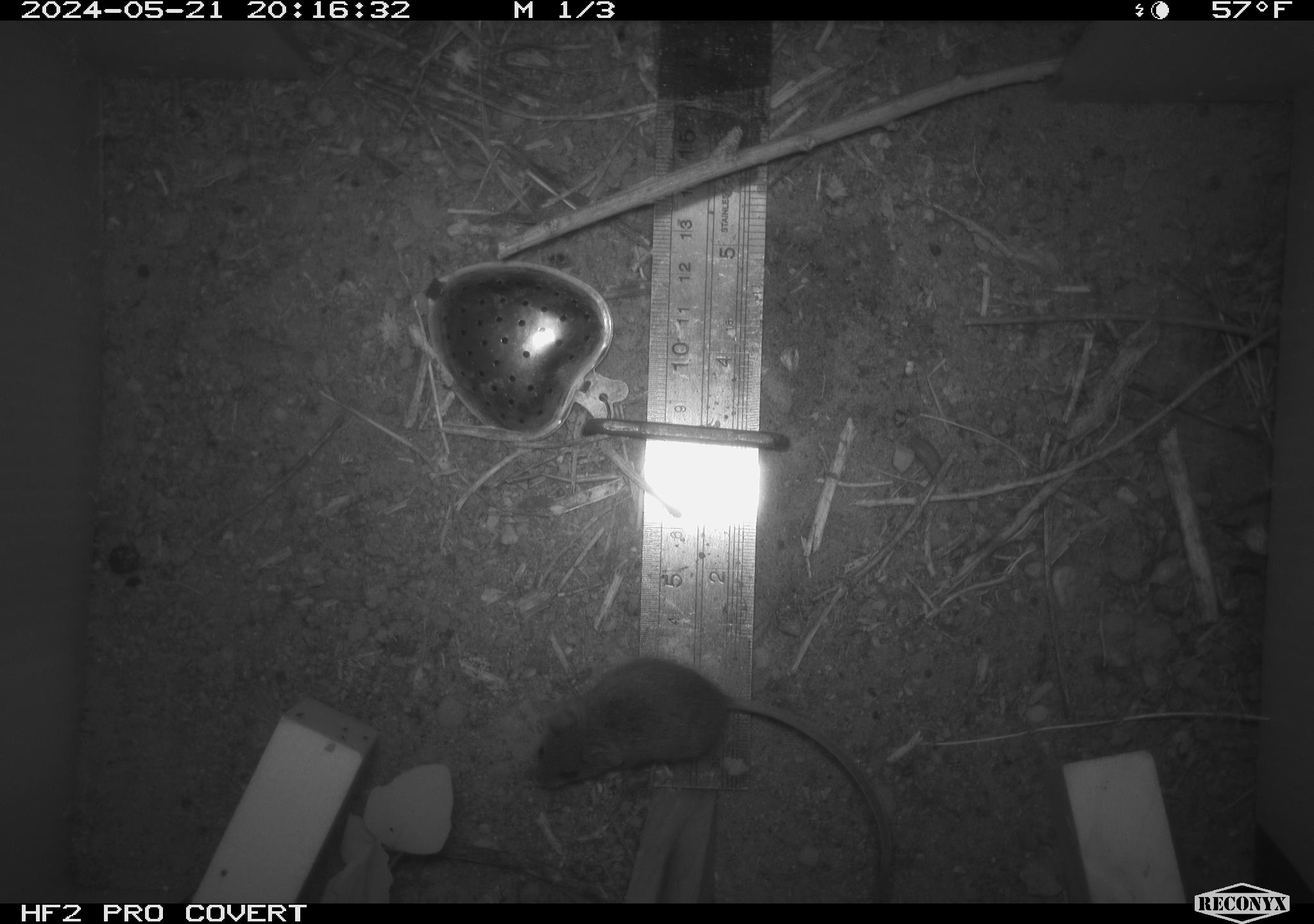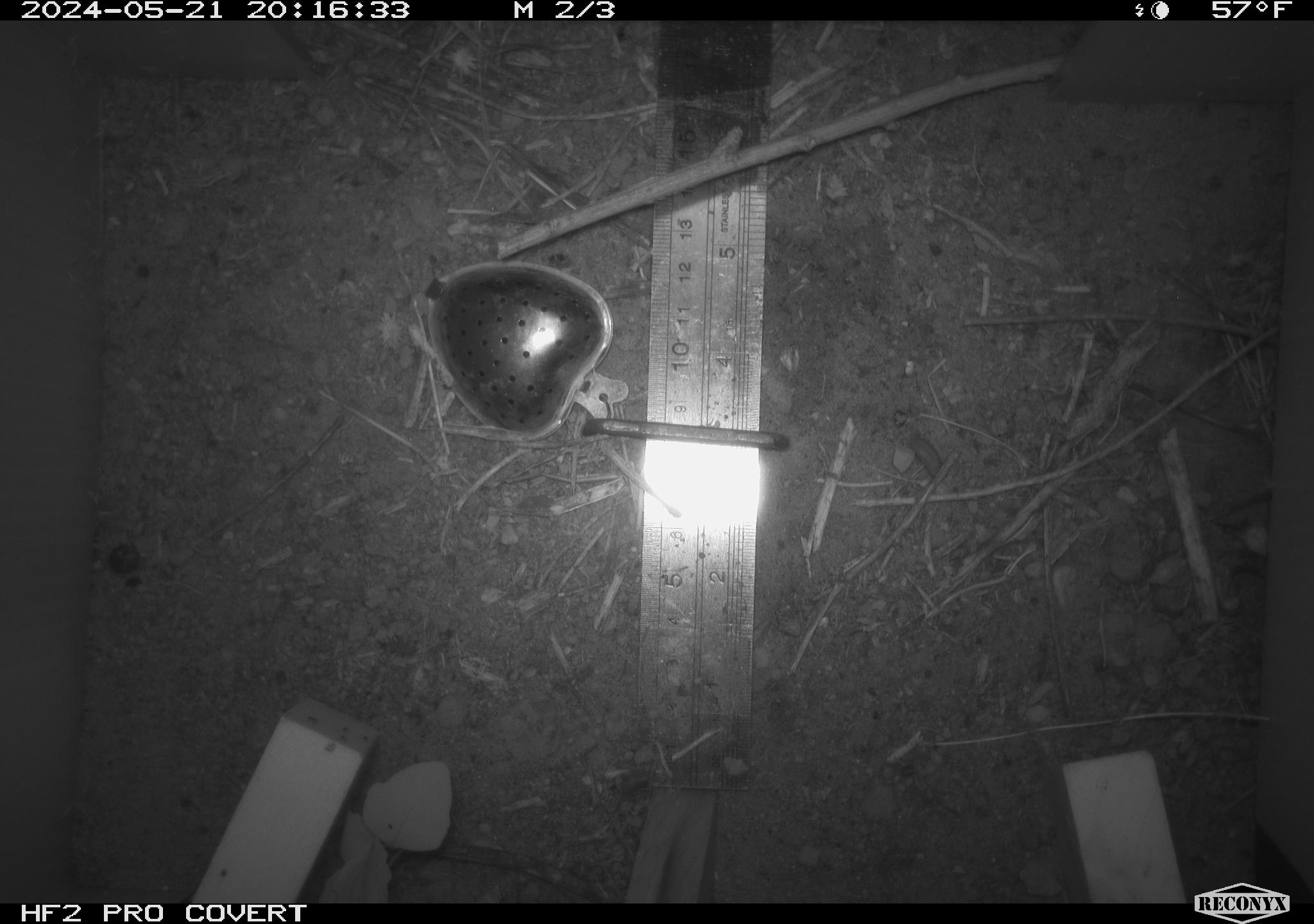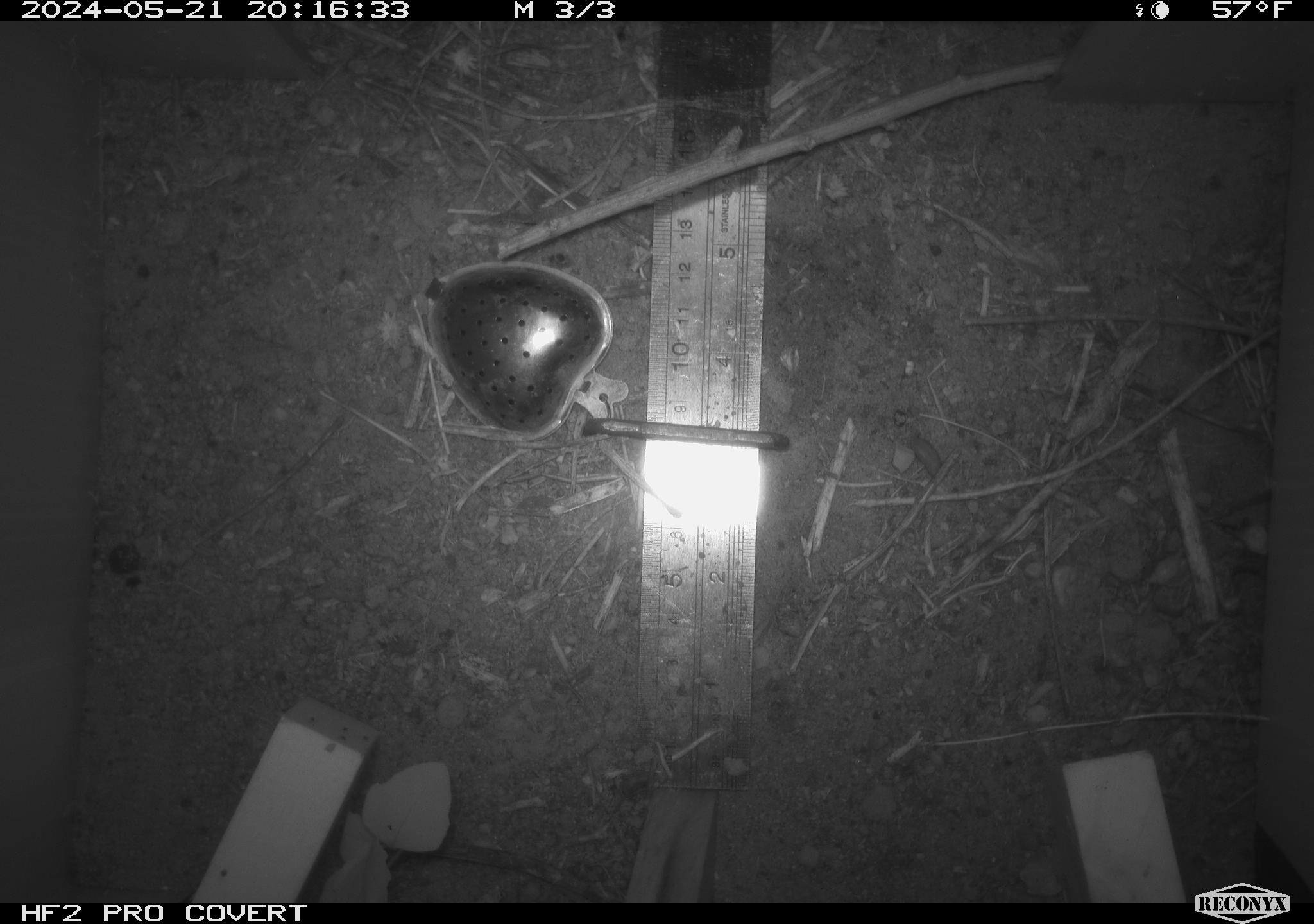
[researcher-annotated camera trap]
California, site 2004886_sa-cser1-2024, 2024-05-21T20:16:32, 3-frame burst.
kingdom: Animalia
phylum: Chordata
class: Mammalia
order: Rodentia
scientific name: Rodentia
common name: rodent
Rodent (Rodentia).